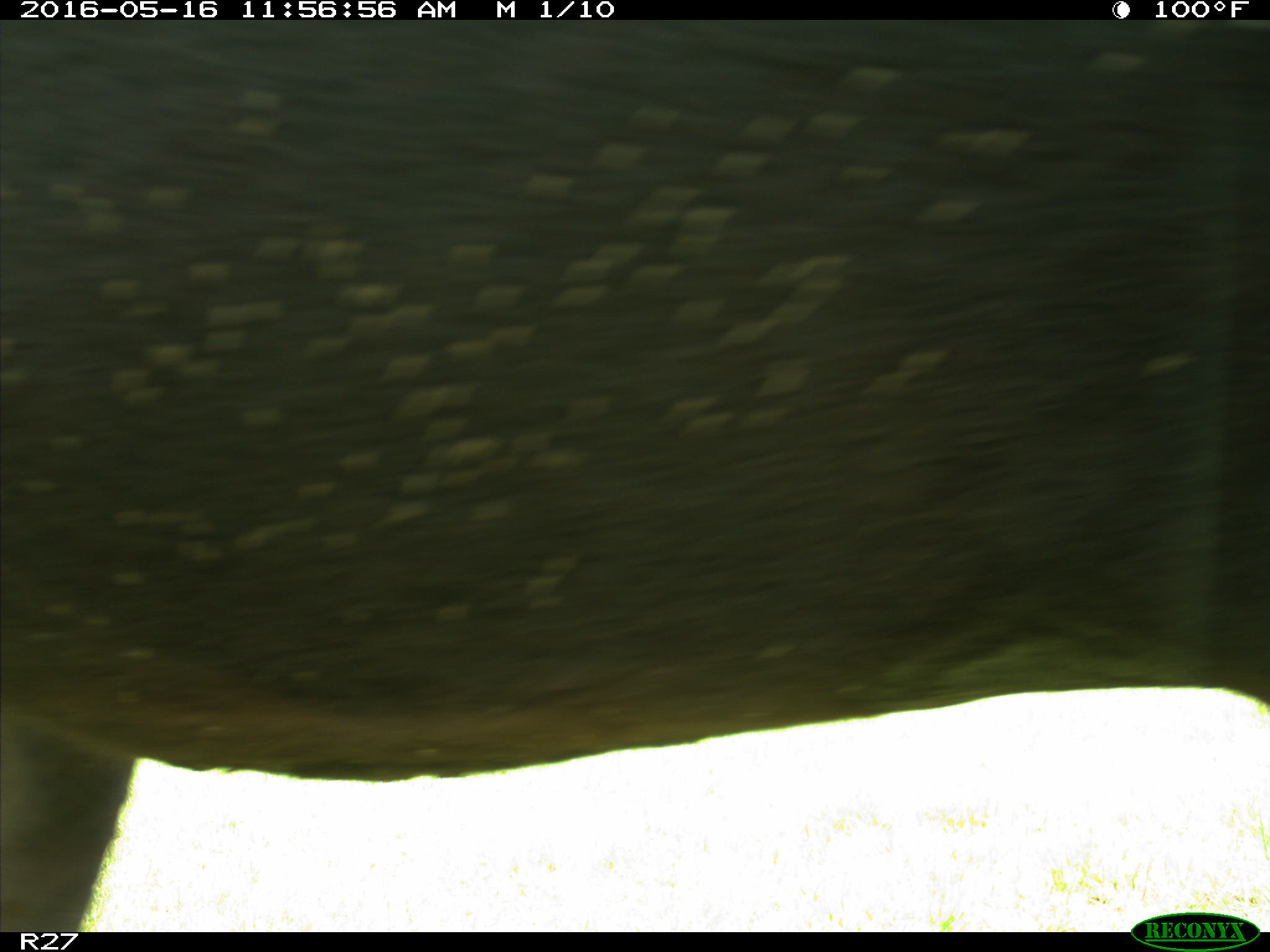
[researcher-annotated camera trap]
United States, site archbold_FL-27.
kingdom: Animalia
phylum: Chordata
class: Mammalia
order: Artiodactyla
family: Bovidae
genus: Bos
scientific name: Bos taurus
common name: domestic cow